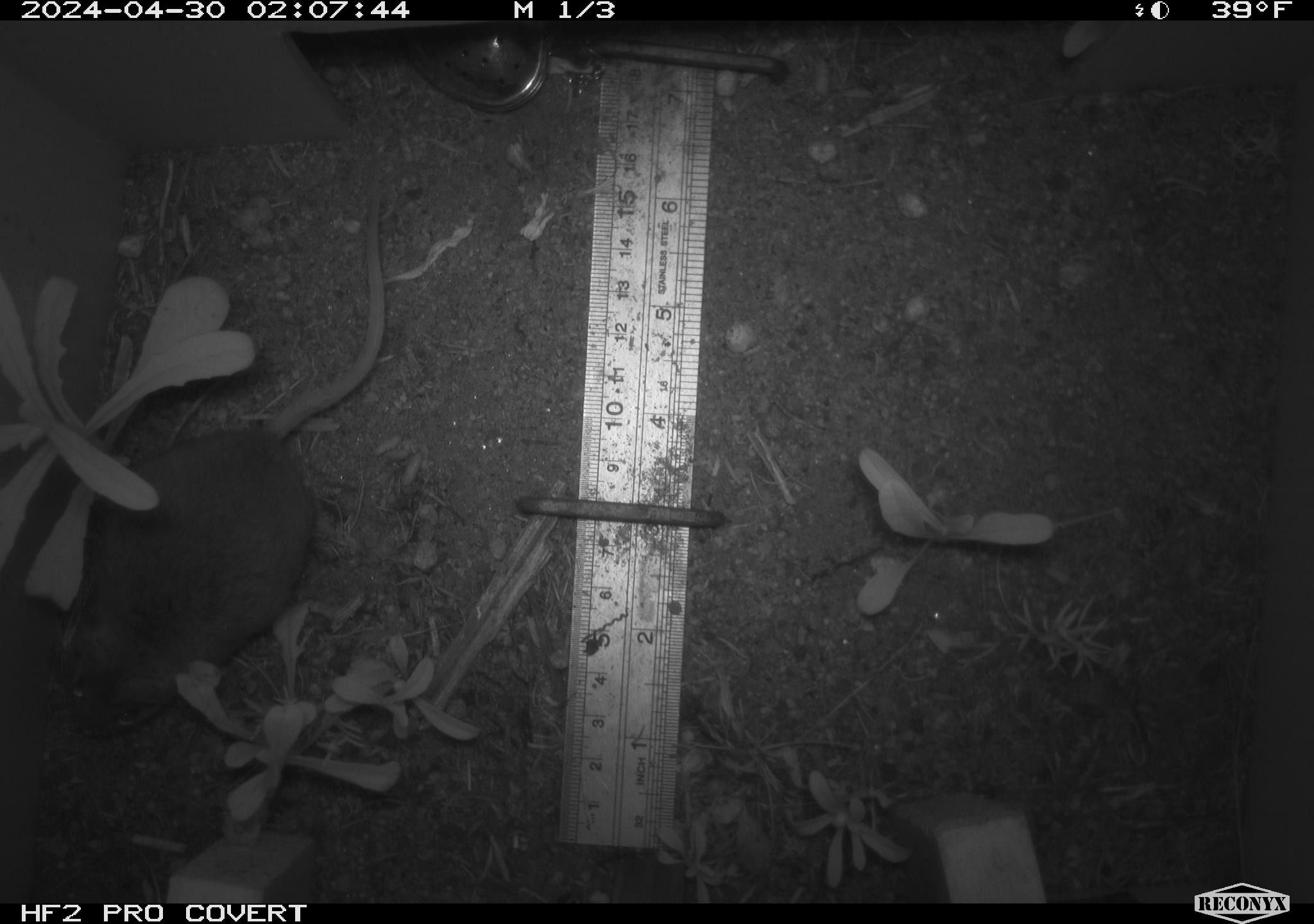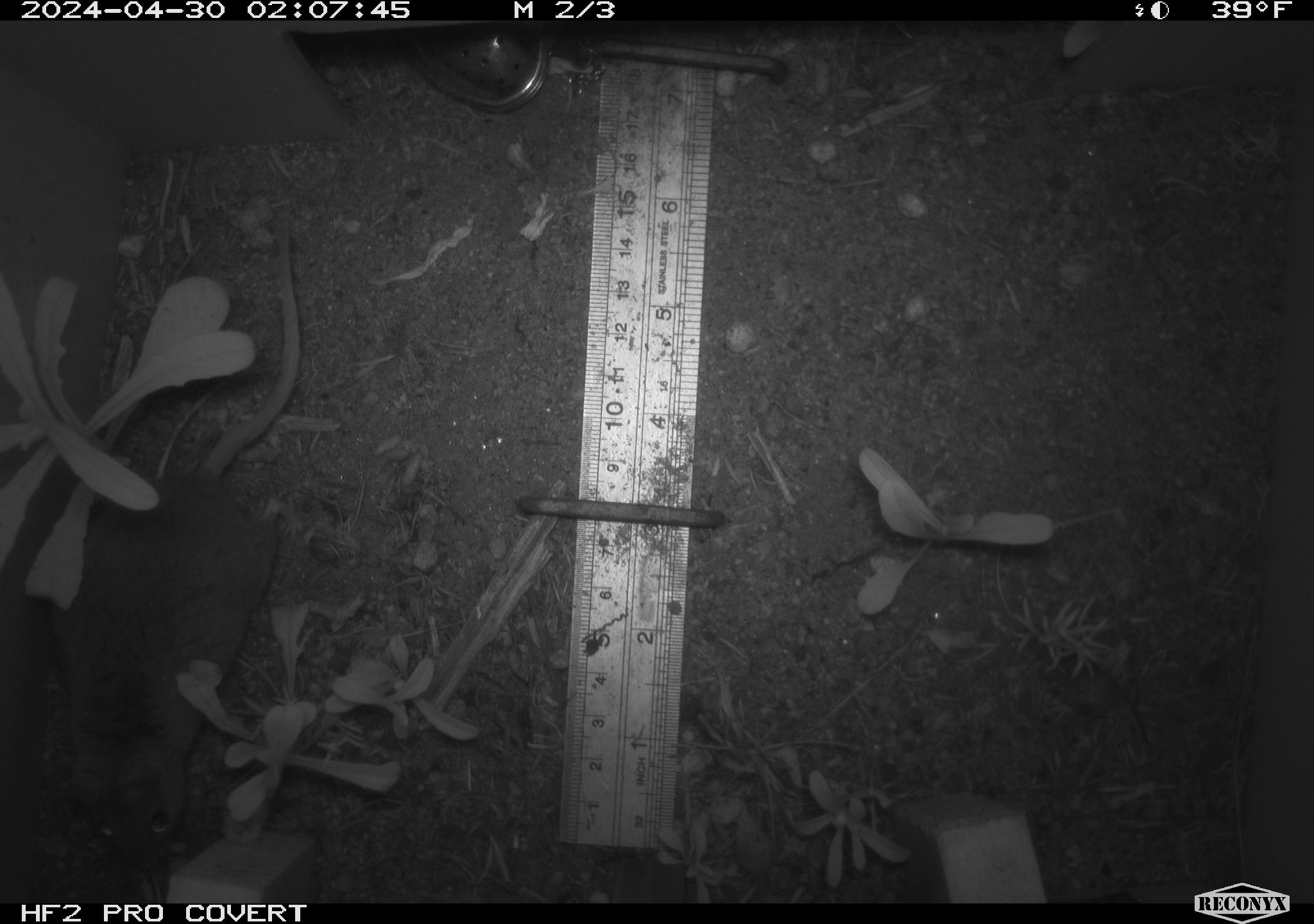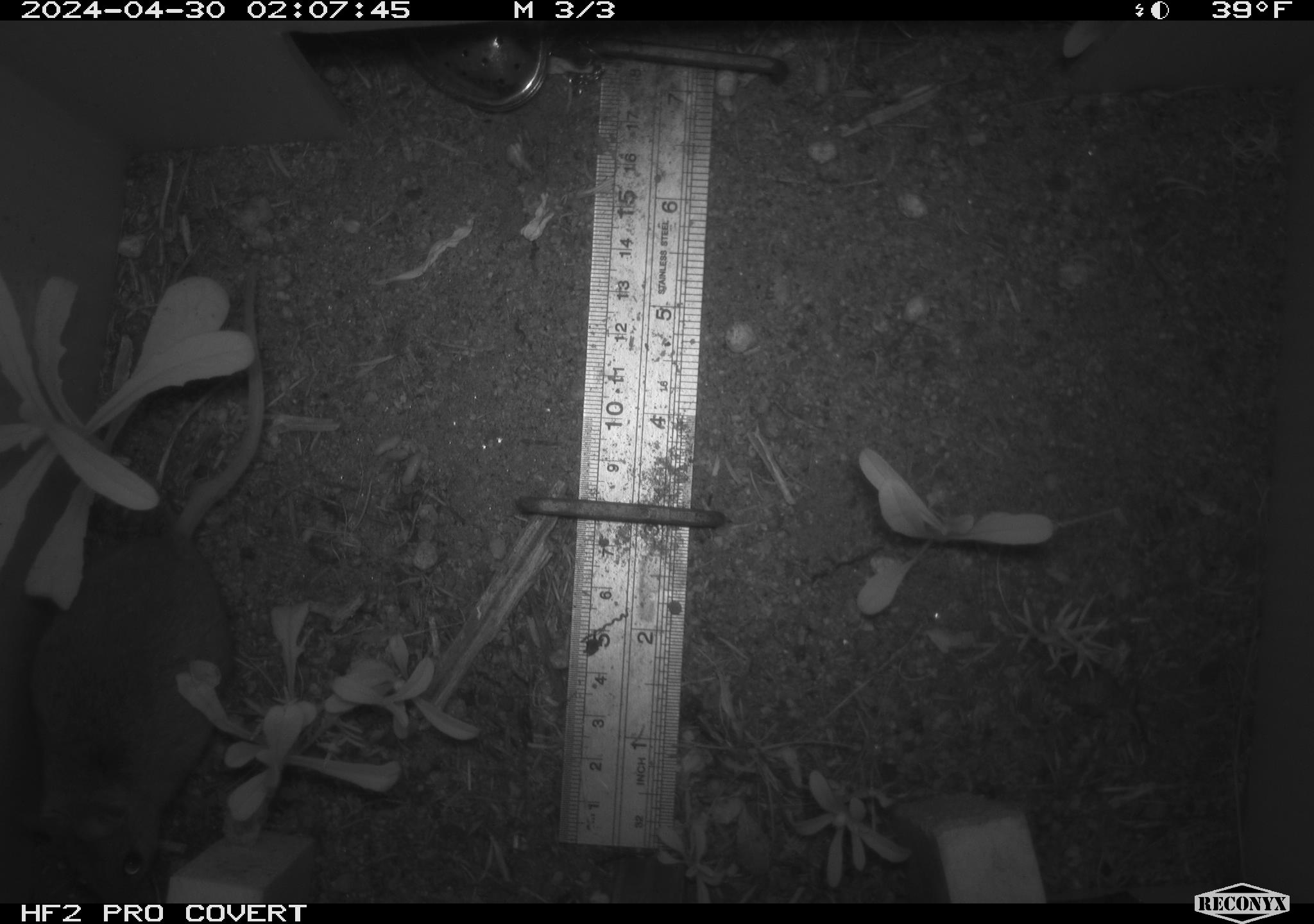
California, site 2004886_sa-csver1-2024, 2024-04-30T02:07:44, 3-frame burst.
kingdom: Animalia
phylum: Chordata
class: Mammalia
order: Rodentia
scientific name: Rodentia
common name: rodent